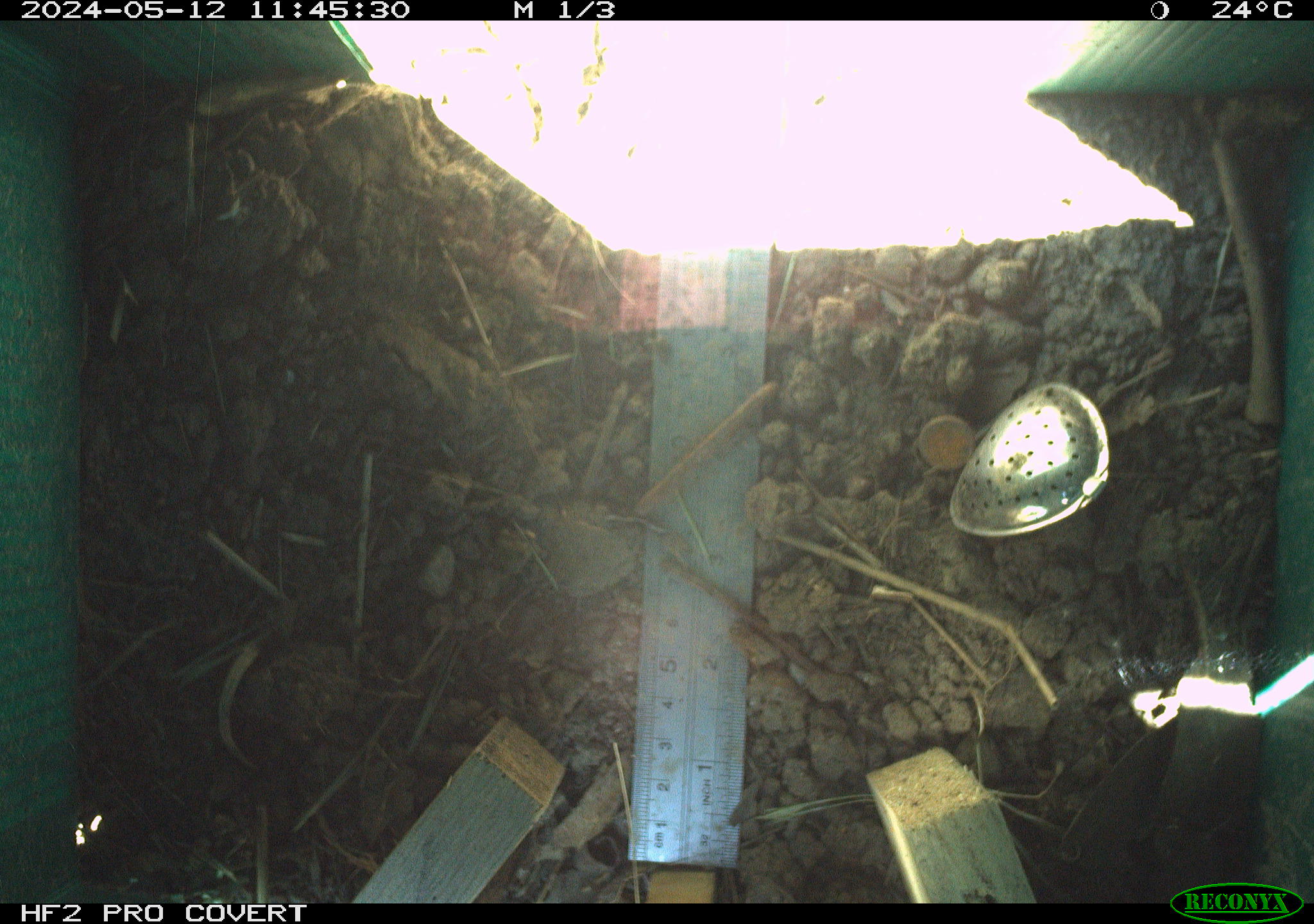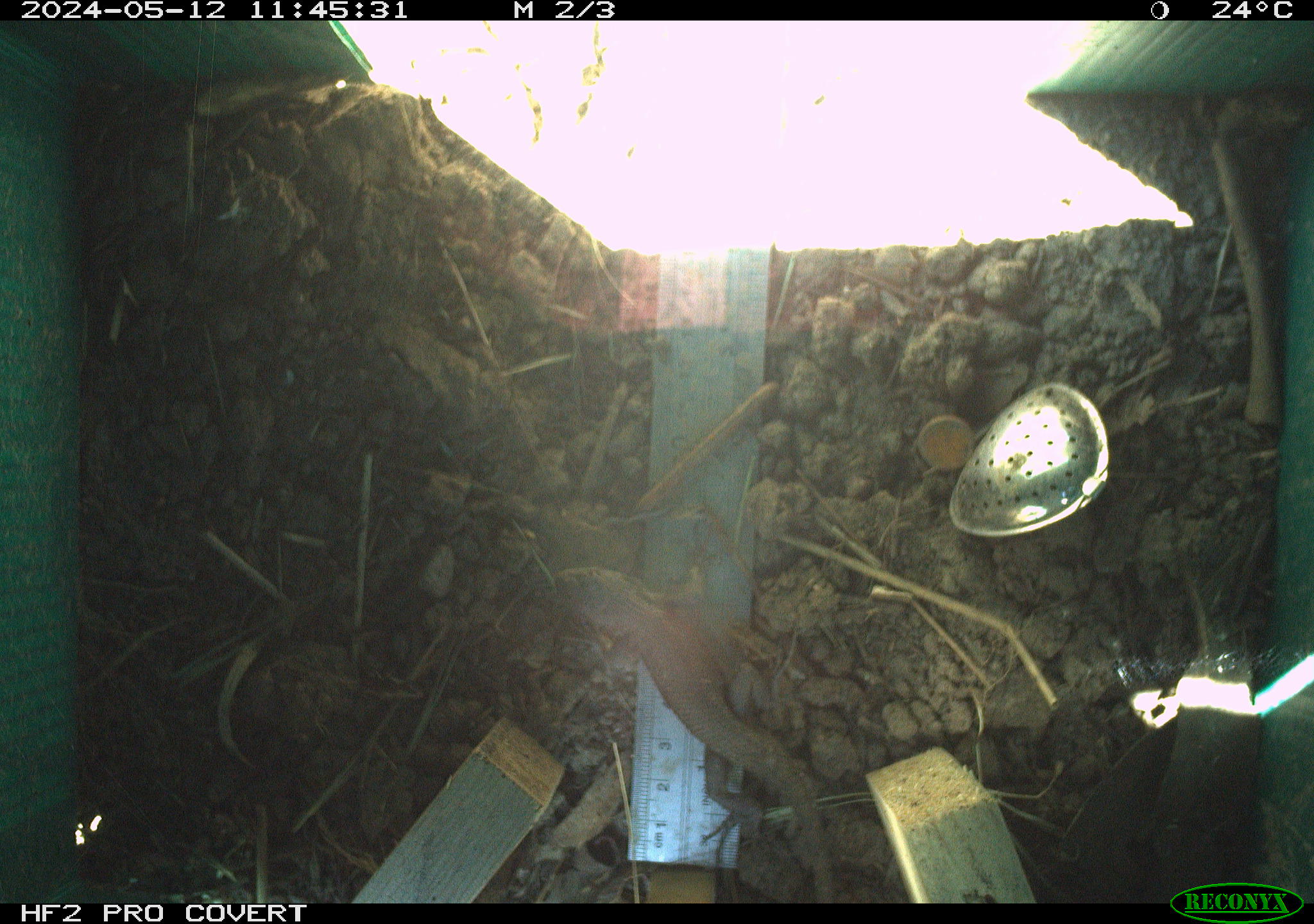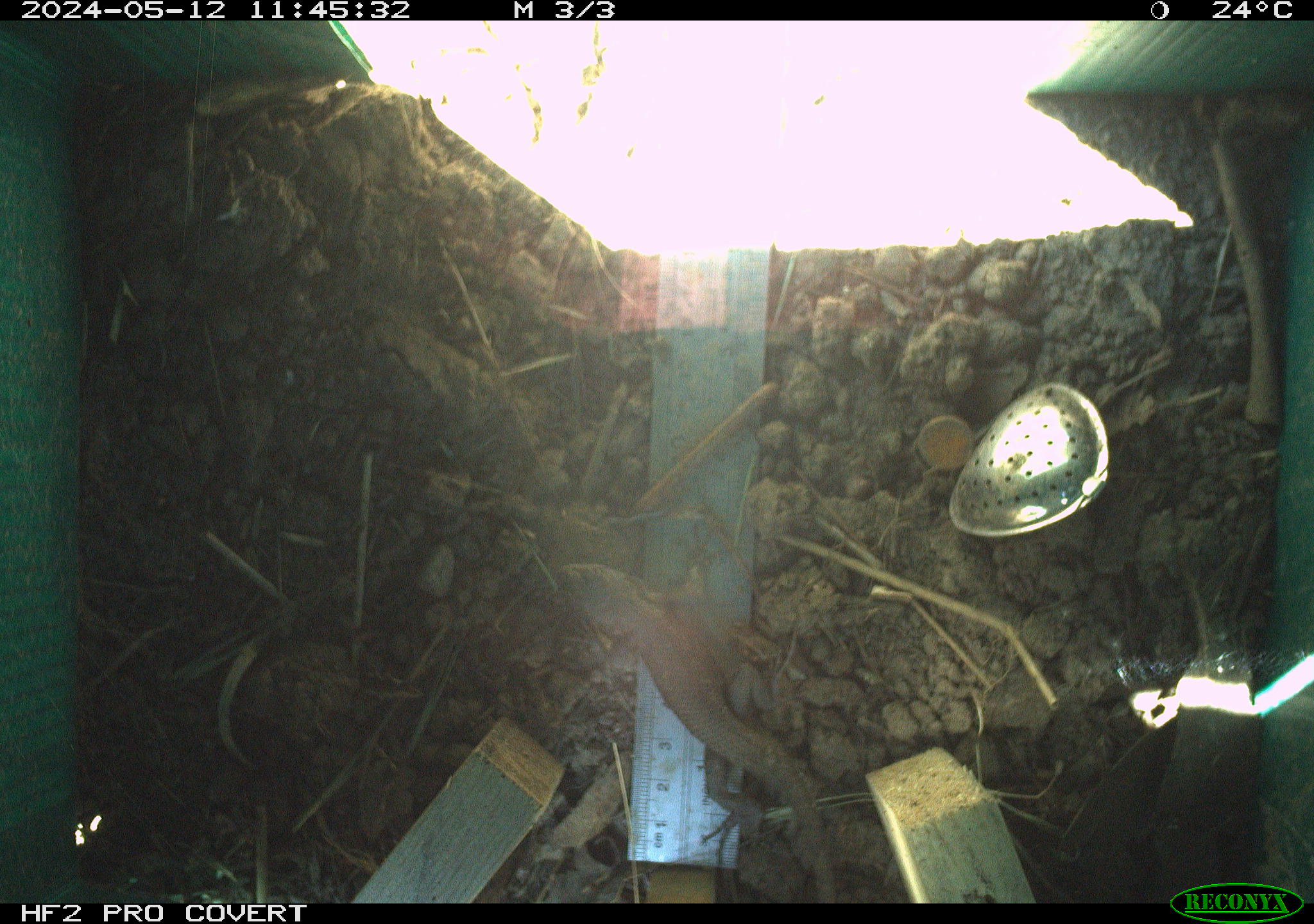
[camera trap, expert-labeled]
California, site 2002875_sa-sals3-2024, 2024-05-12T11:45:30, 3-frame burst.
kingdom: Animalia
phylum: Chordata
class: Reptilia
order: Squamata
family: Phrynosomatidae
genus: Sceloporus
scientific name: Sceloporus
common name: spiny lizards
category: sceloporus species